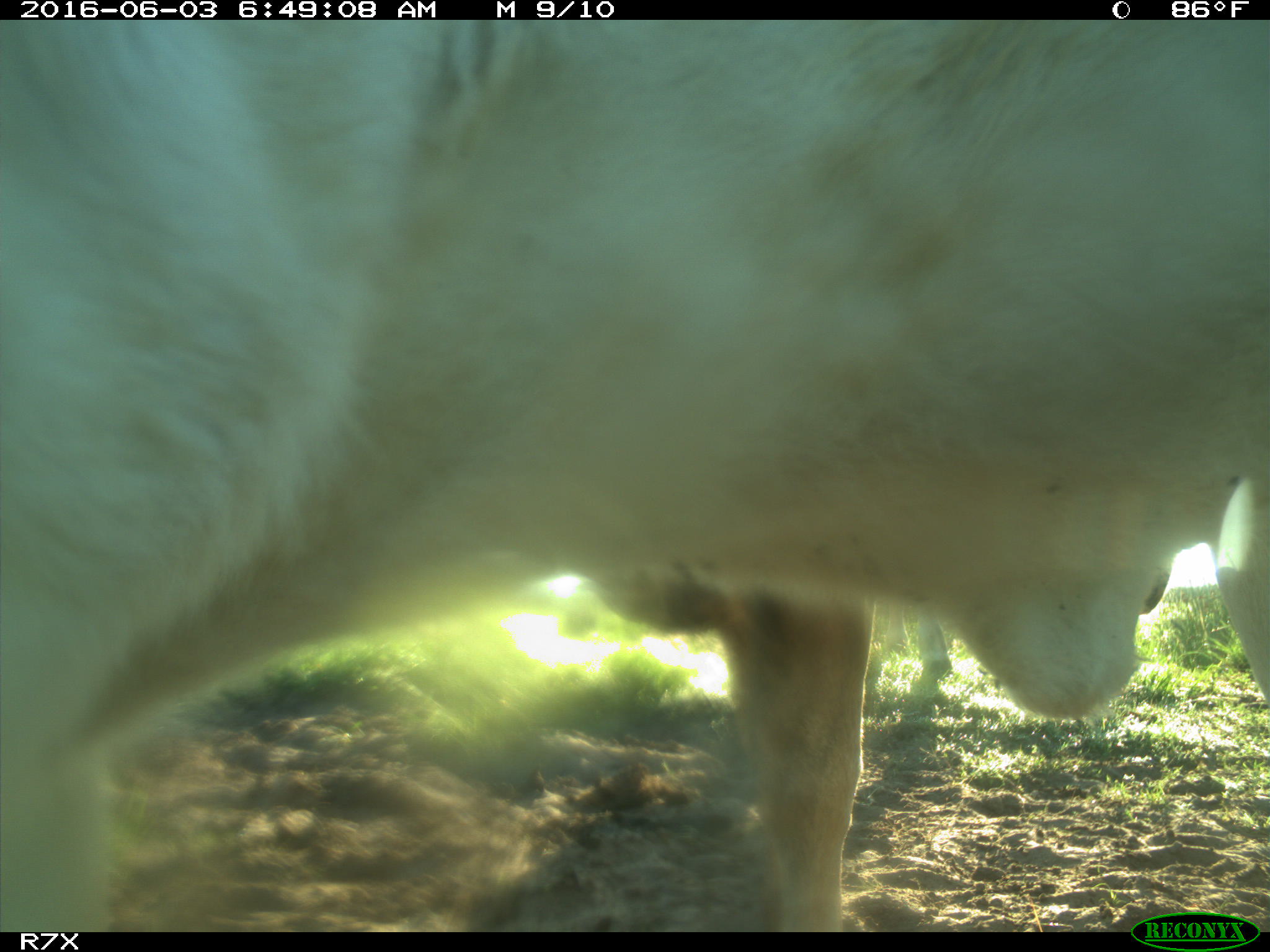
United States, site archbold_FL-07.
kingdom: Animalia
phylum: Chordata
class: Mammalia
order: Artiodactyla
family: Bovidae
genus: Bos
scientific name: Bos taurus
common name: domestic cow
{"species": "Bos taurus (domestic cow)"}